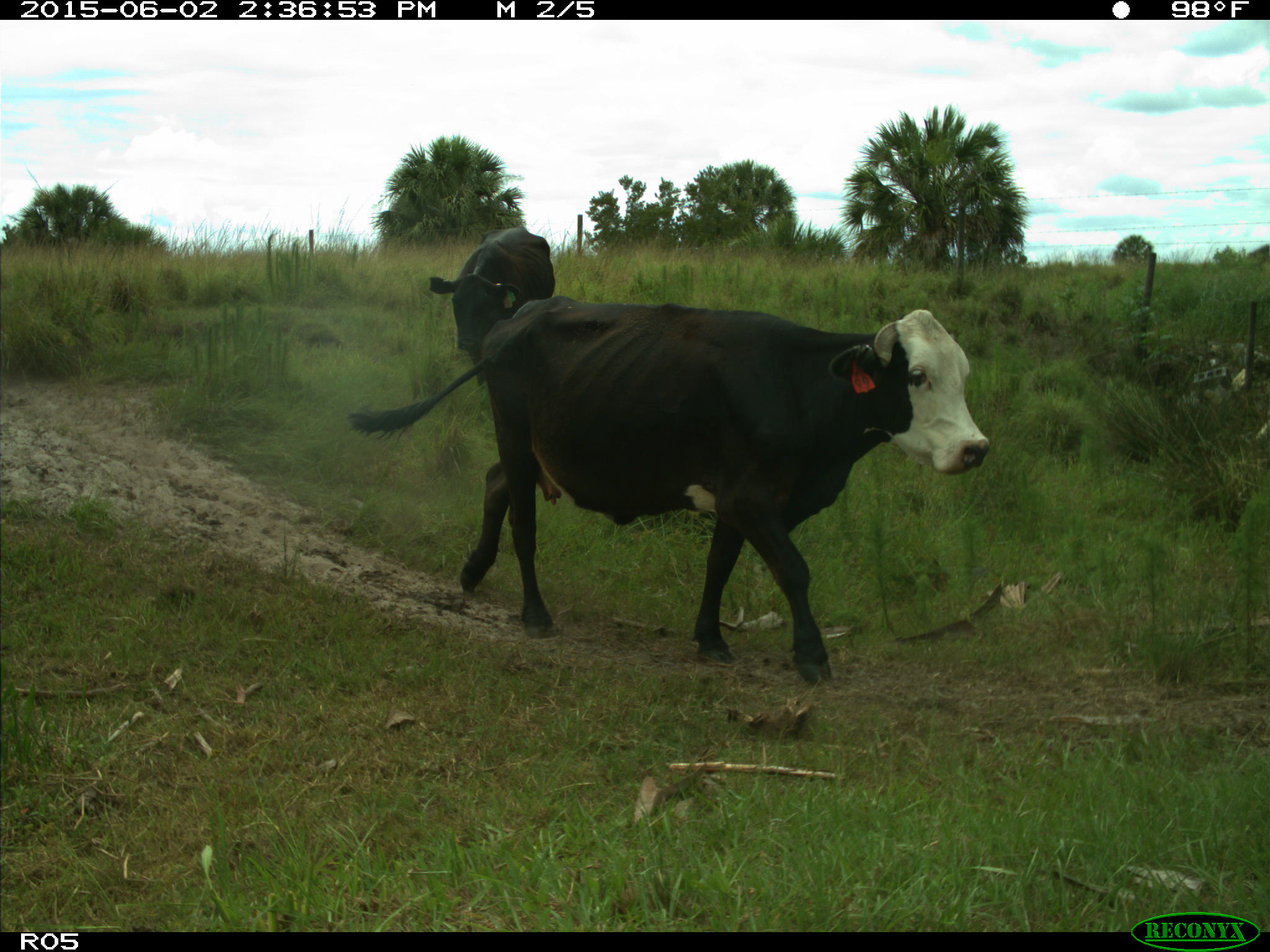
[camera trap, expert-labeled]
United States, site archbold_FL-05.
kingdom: Animalia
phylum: Chordata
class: Mammalia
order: Artiodactyla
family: Bovidae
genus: Bos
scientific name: Bos taurus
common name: domestic cow